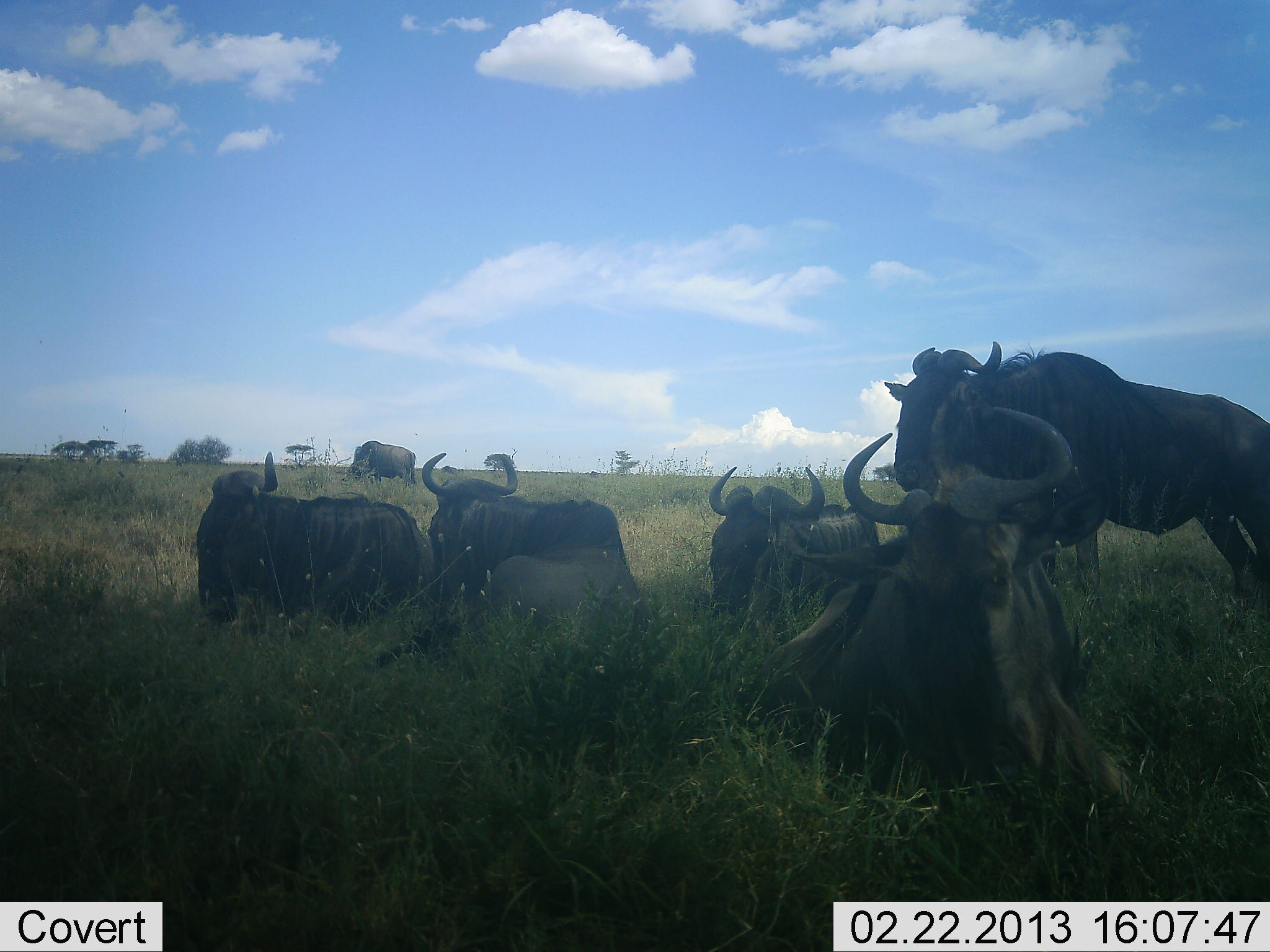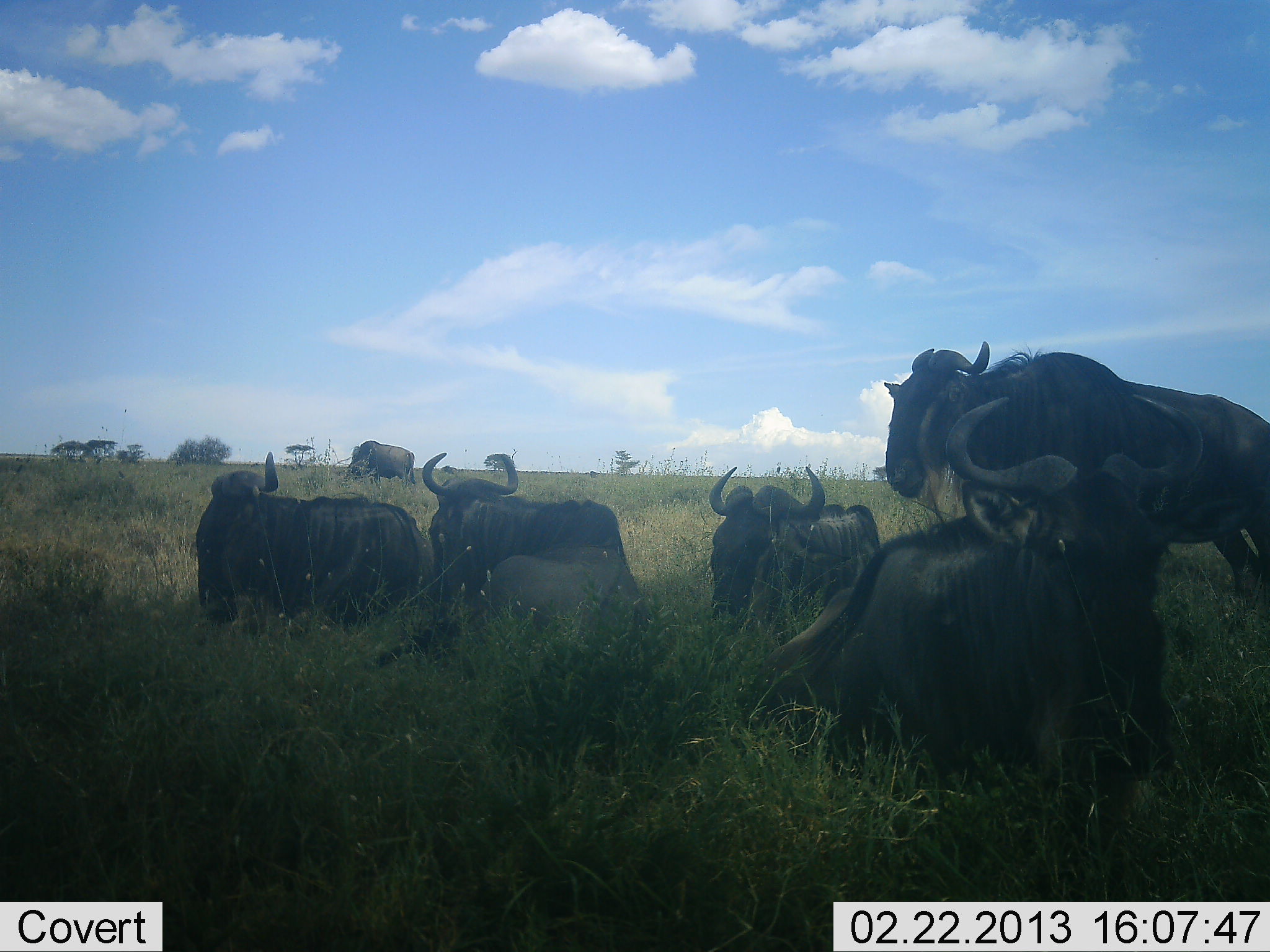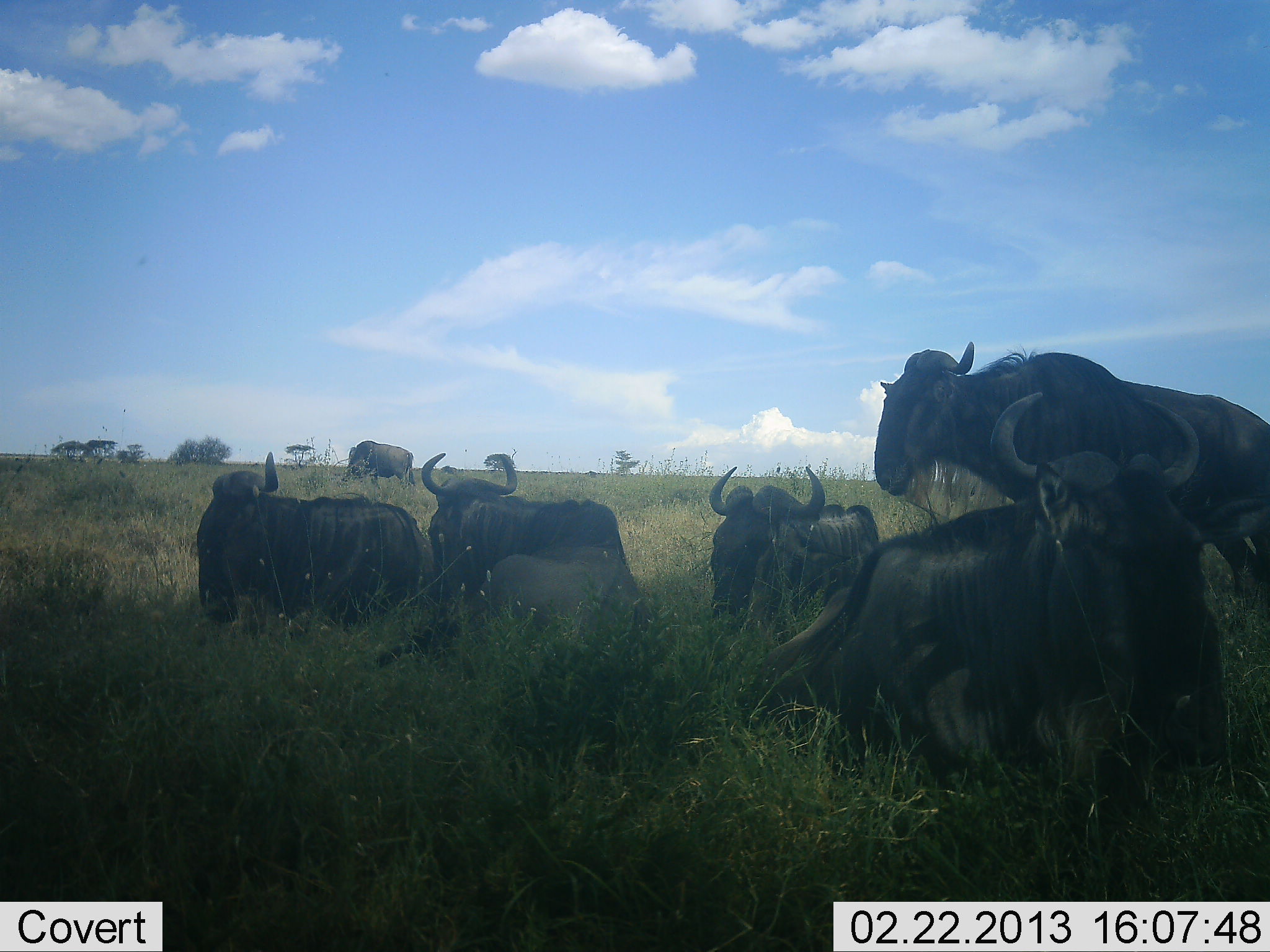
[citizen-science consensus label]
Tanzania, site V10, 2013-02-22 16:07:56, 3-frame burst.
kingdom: Animalia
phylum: Chordata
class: Mammalia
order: Artiodactyla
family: Bovidae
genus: Connochaetes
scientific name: Connochaetes taurinus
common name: blue wildebeest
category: wildebeest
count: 6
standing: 70%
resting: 100%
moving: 10%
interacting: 3%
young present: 0%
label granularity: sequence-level